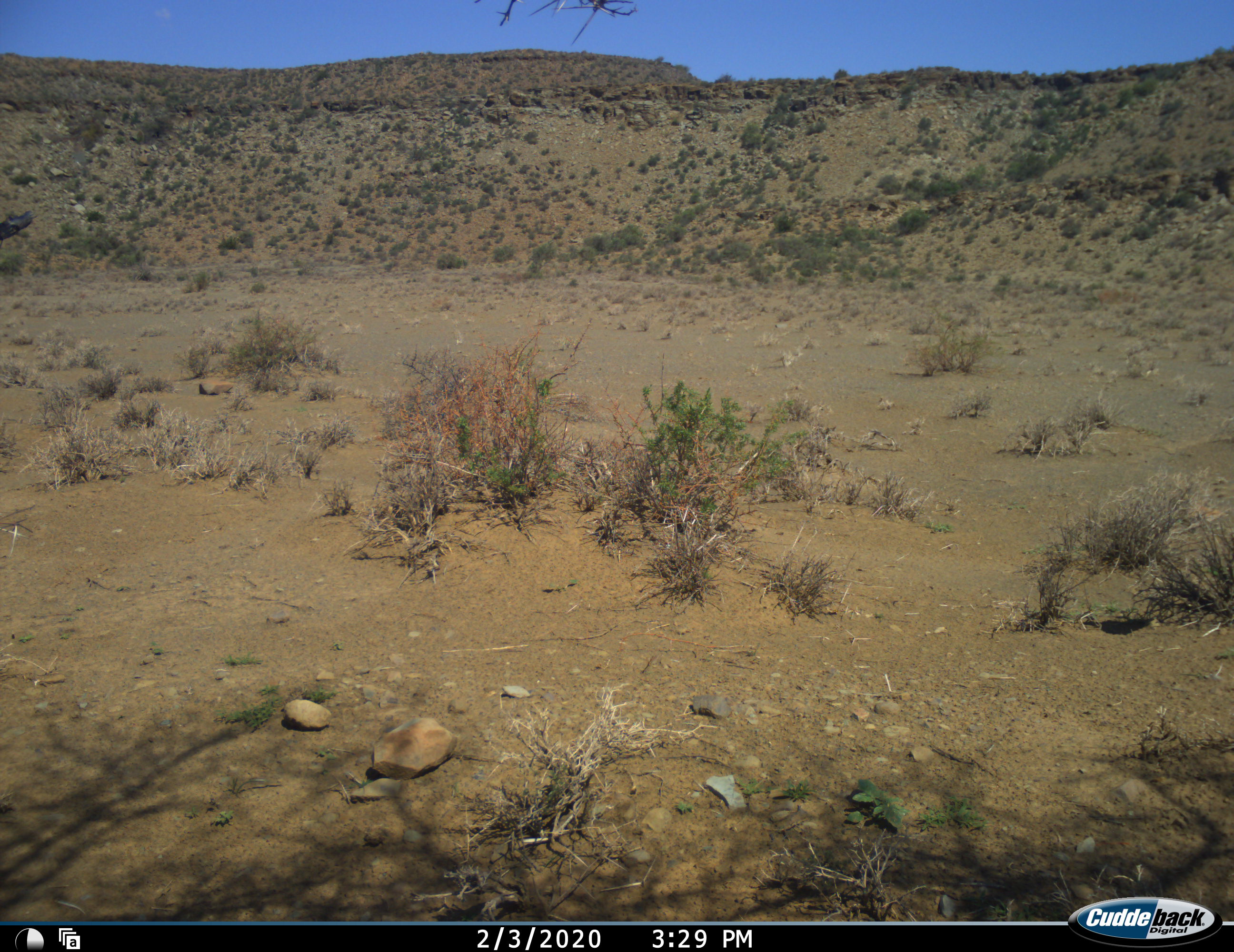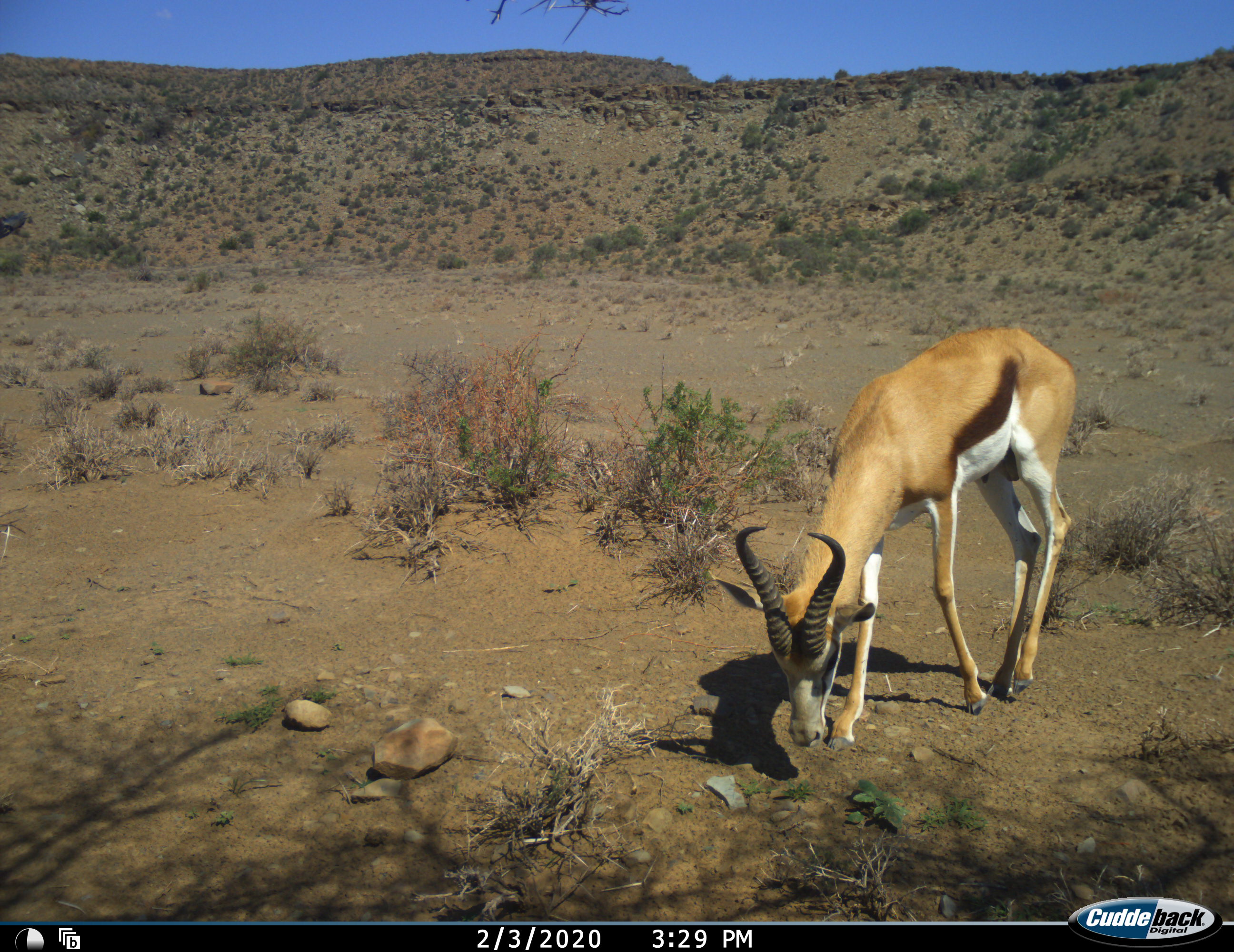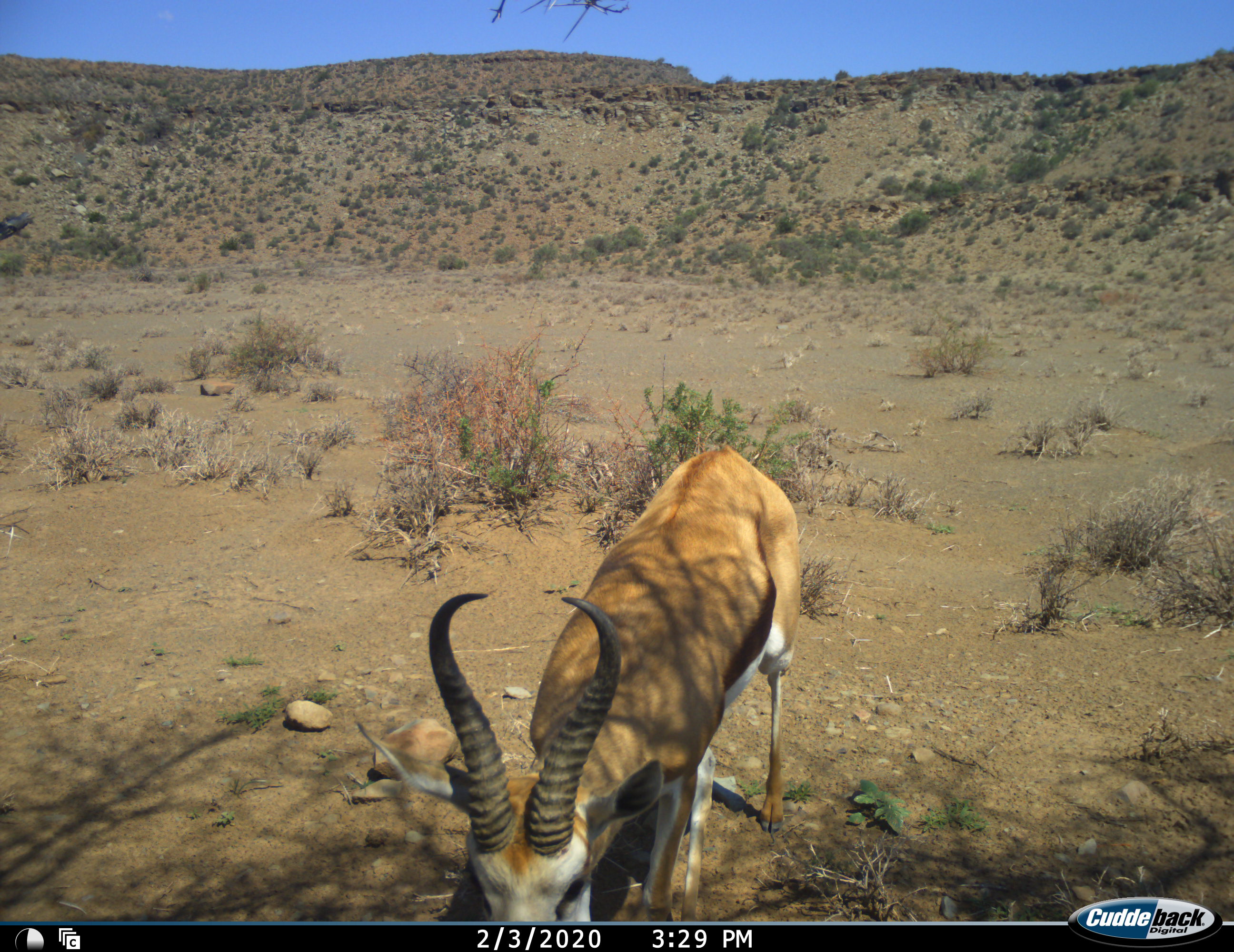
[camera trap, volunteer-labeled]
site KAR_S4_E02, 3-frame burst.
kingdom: Animalia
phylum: Chordata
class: Mammalia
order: Artiodactyla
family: Bovidae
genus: Antidorcas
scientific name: Antidorcas marsupialis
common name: springbok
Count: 1.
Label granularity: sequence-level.